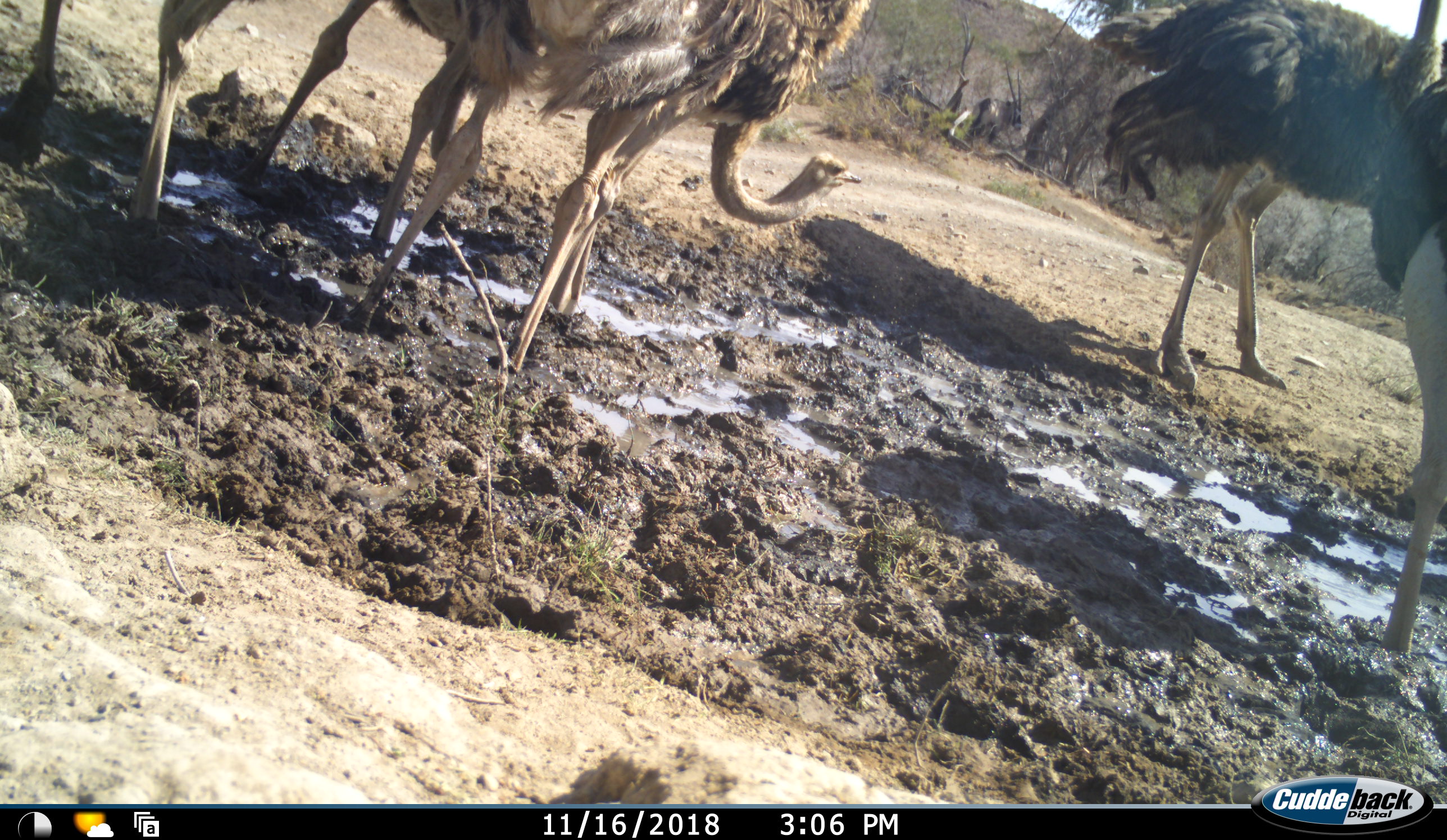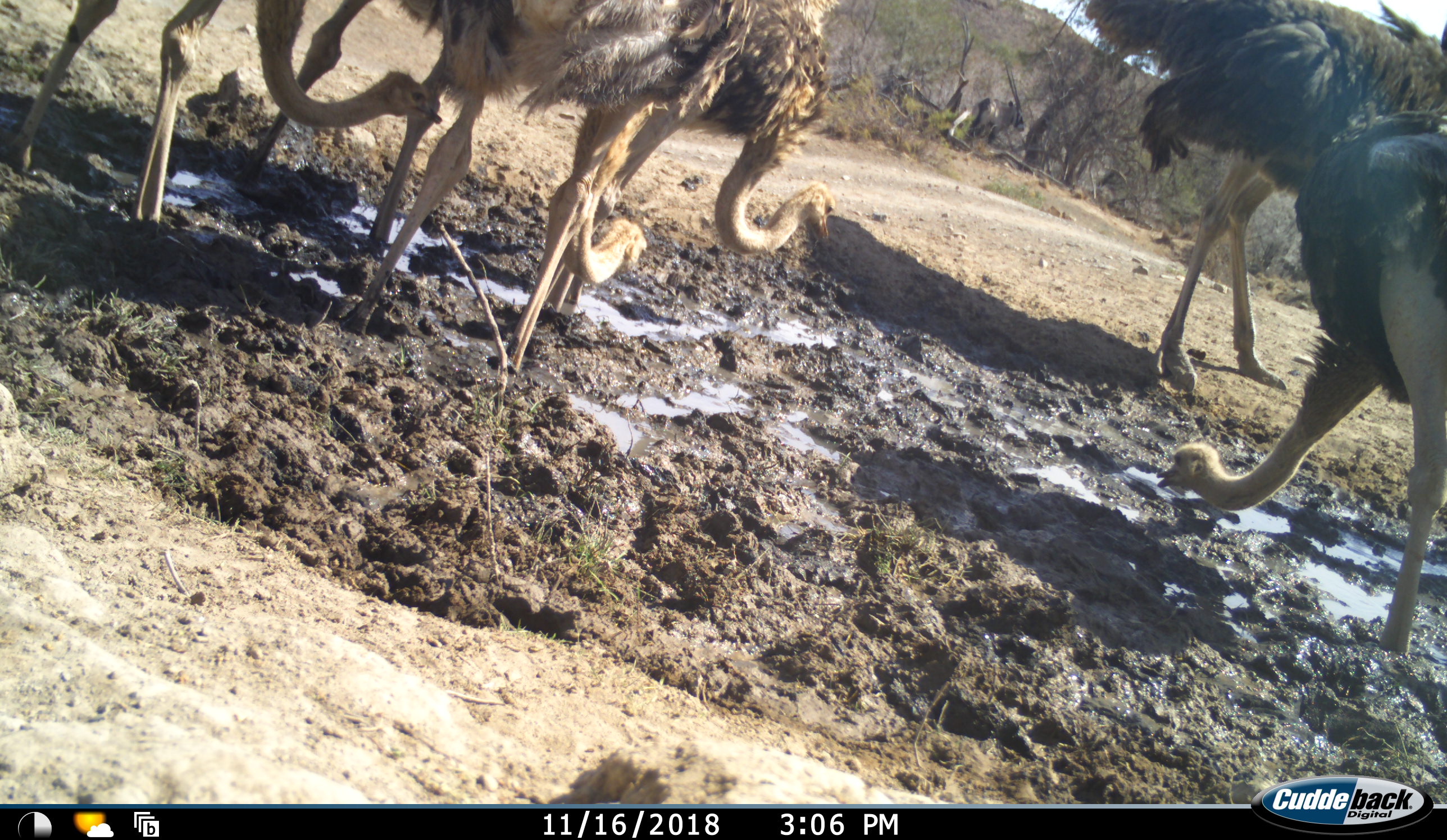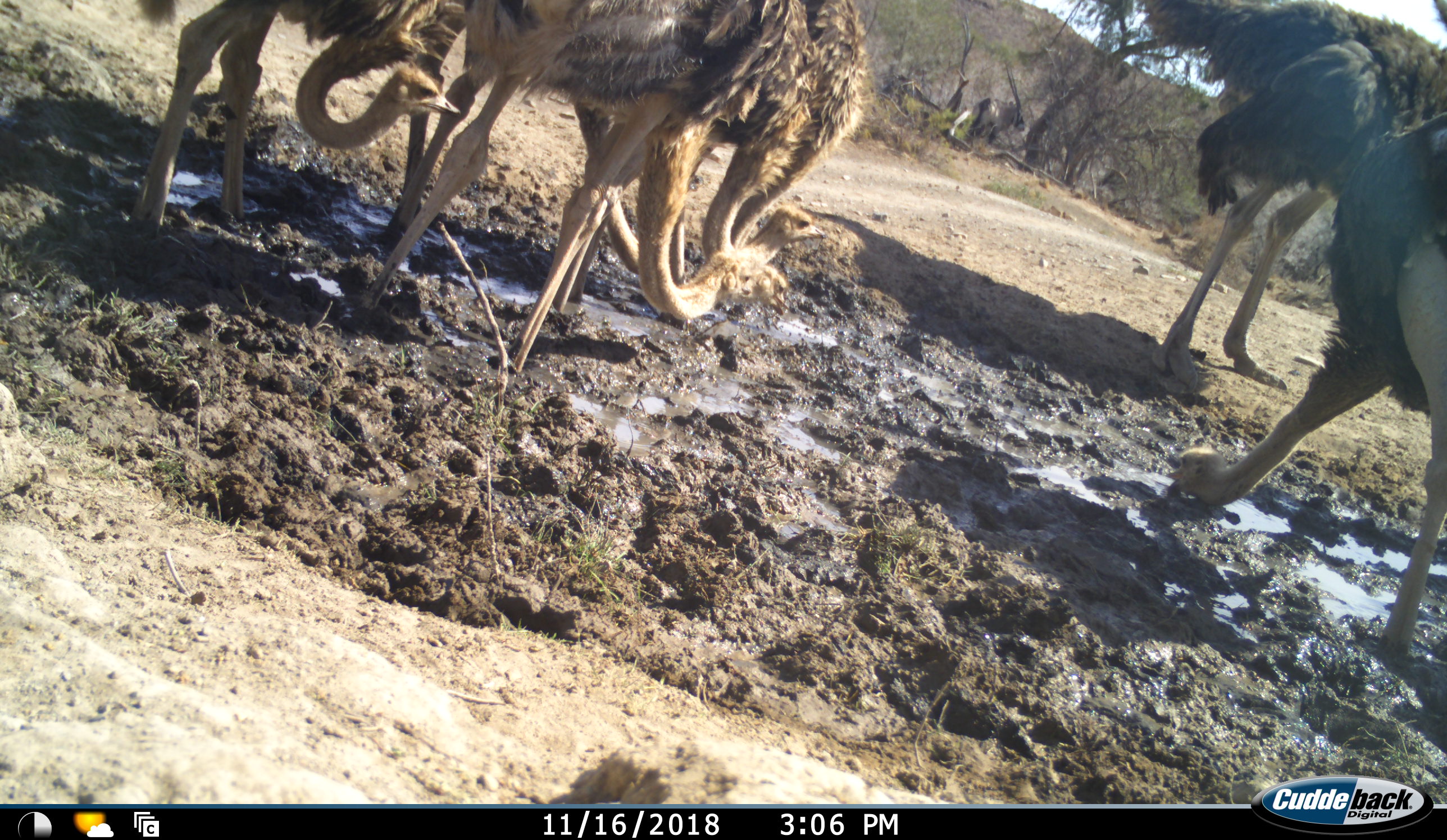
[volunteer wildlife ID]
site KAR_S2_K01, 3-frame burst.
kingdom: Animalia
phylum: Chordata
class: Aves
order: Struthioniformes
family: Struthionidae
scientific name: Struthionidae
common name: ostrich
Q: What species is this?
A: Ostrich (Struthionidae).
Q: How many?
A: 6.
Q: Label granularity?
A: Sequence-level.